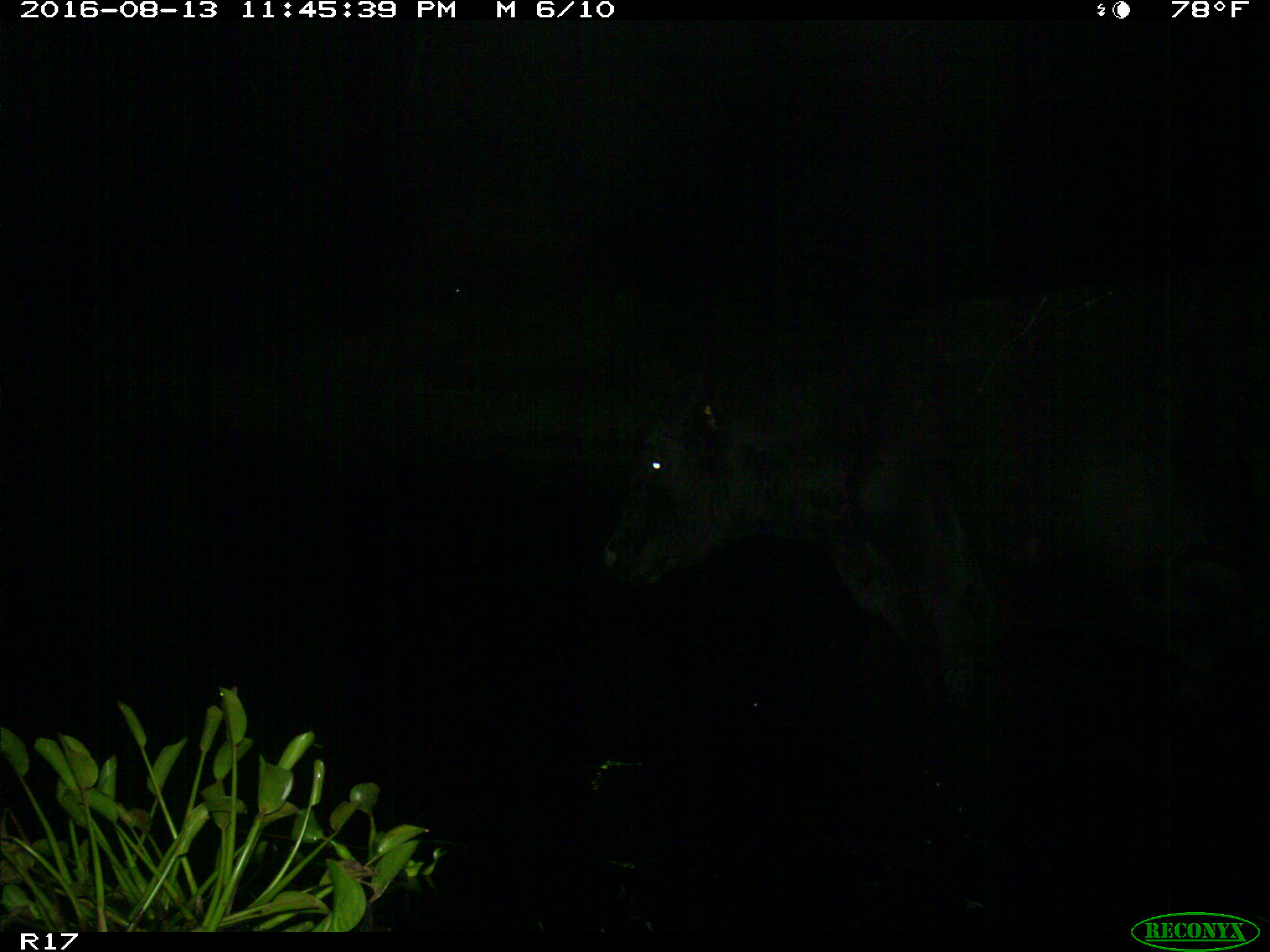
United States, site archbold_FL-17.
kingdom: Animalia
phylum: Chordata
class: Mammalia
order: Artiodactyla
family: Bovidae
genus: Bos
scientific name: Bos taurus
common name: domestic cow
Bos taurus (domestic cow).